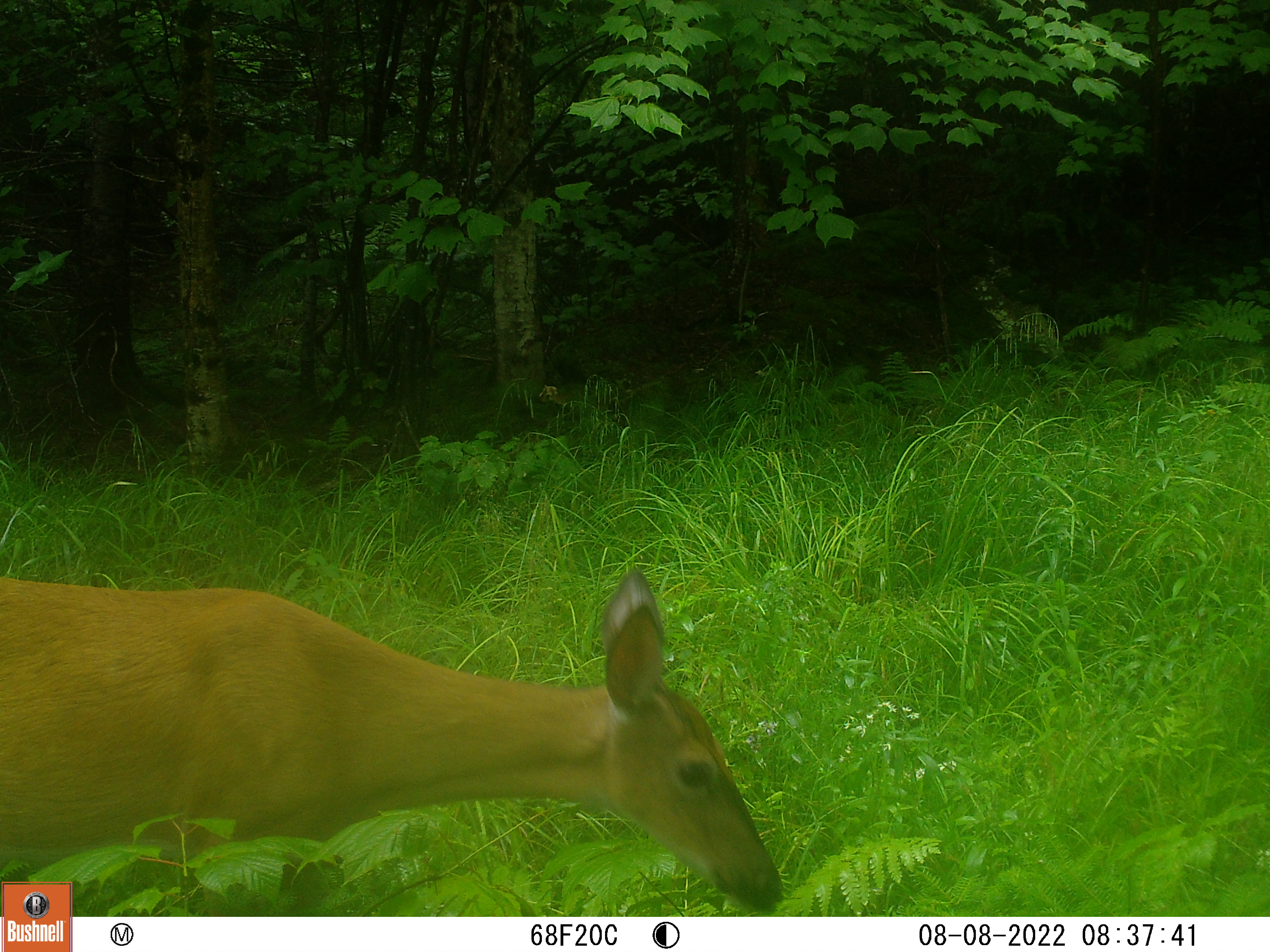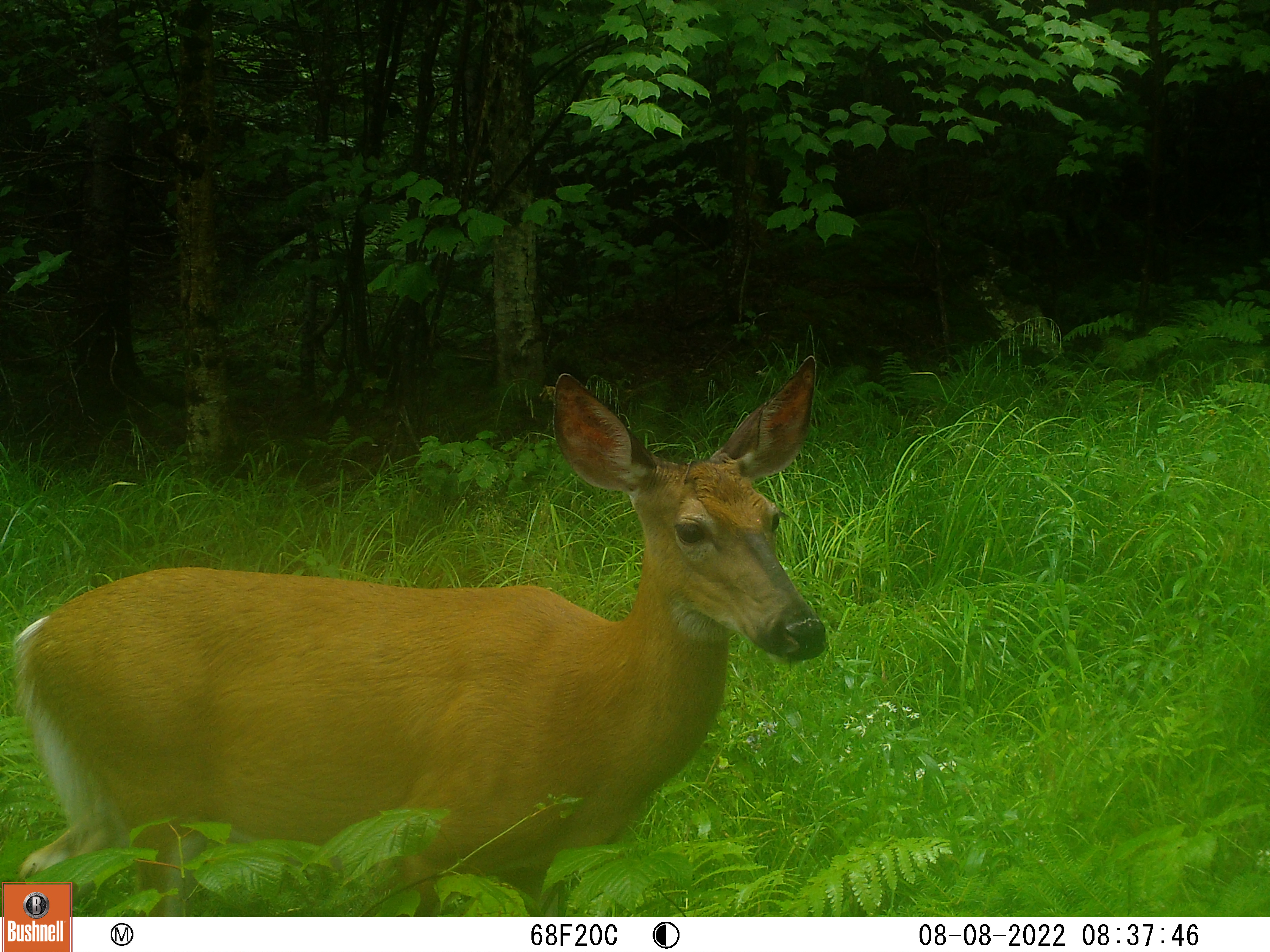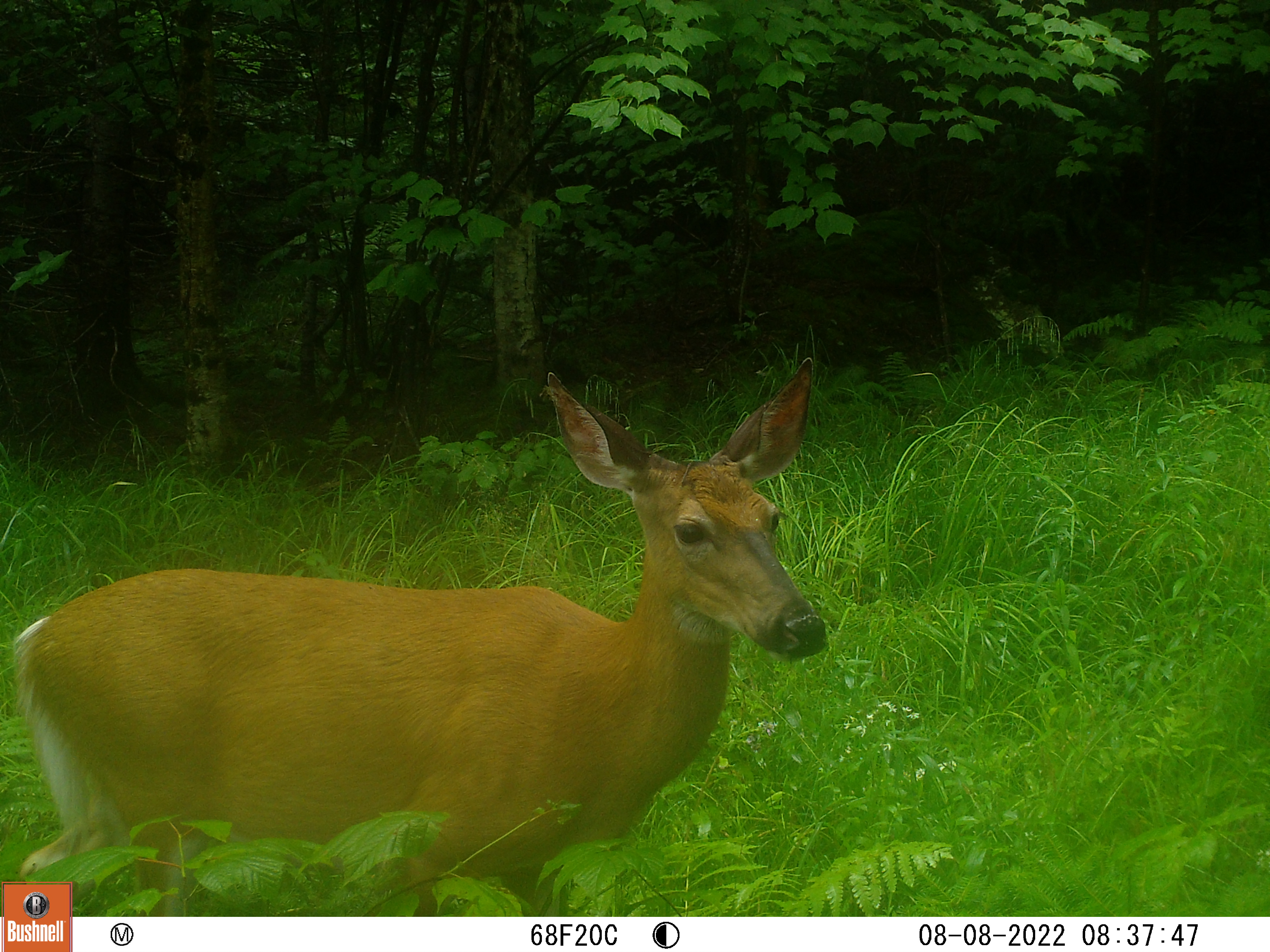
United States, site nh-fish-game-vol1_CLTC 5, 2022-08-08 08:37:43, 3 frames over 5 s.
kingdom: Animalia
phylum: Chordata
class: Mammalia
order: Artiodactyla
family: Cervidae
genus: Odocoileus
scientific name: Odocoileus virginianus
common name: white-tailed deer